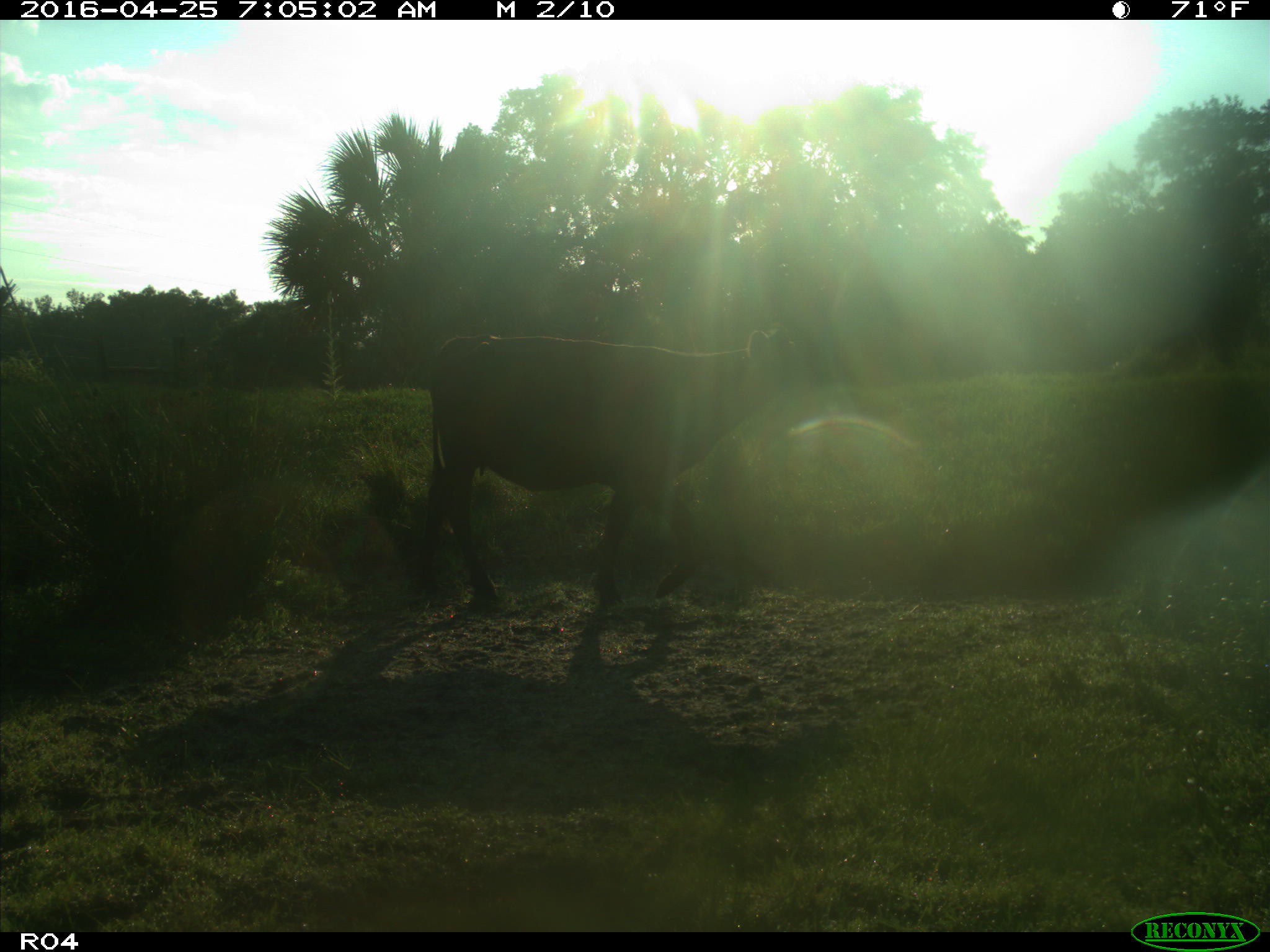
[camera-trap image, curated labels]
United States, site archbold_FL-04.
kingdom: Animalia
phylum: Chordata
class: Mammalia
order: Artiodactyla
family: Bovidae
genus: Bos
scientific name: Bos taurus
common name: domestic cow